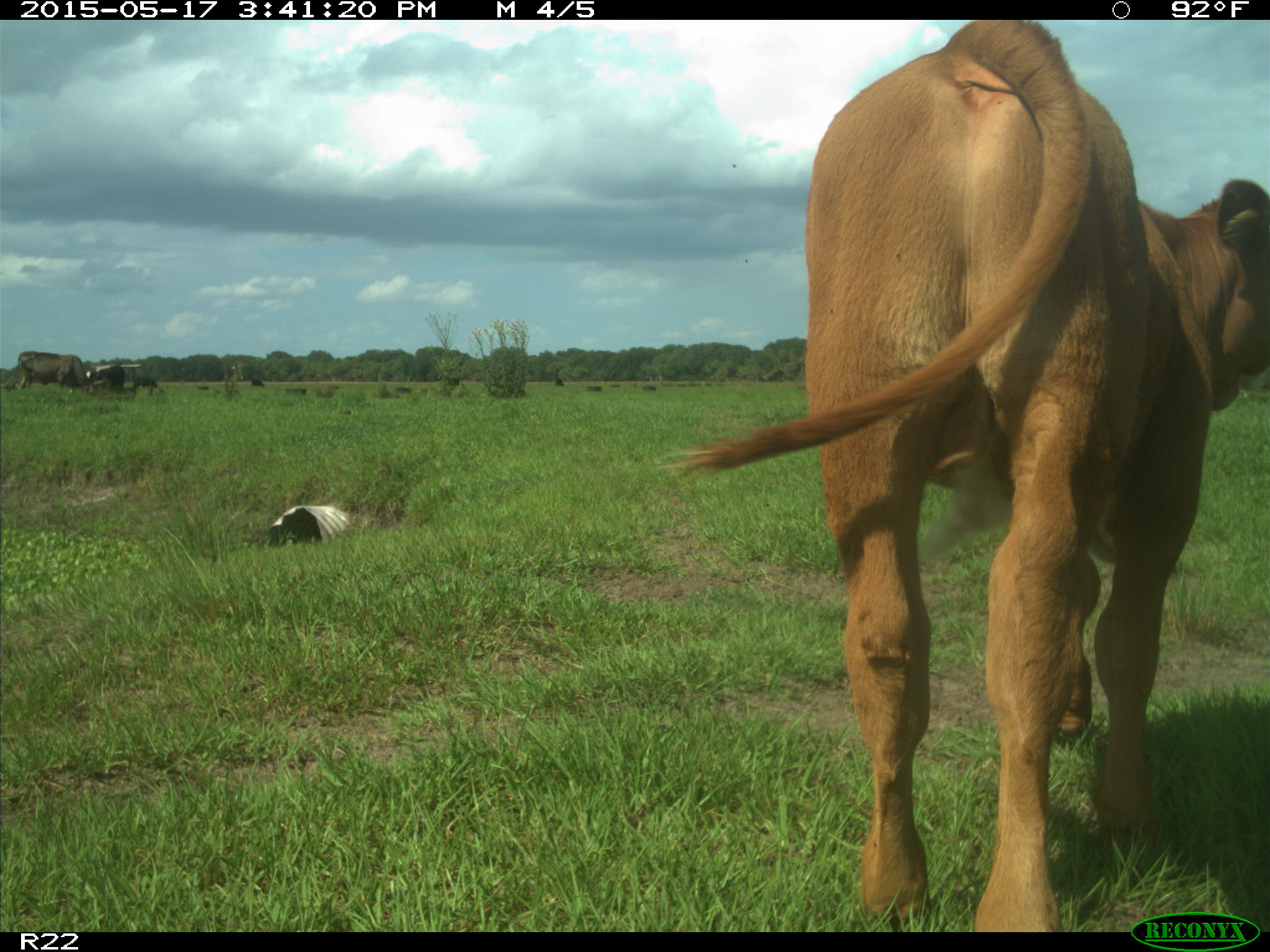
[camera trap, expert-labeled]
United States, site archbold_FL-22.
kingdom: Animalia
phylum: Chordata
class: Mammalia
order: Artiodactyla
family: Bovidae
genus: Bos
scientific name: Bos taurus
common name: domestic cow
Bos taurus (domestic cow).